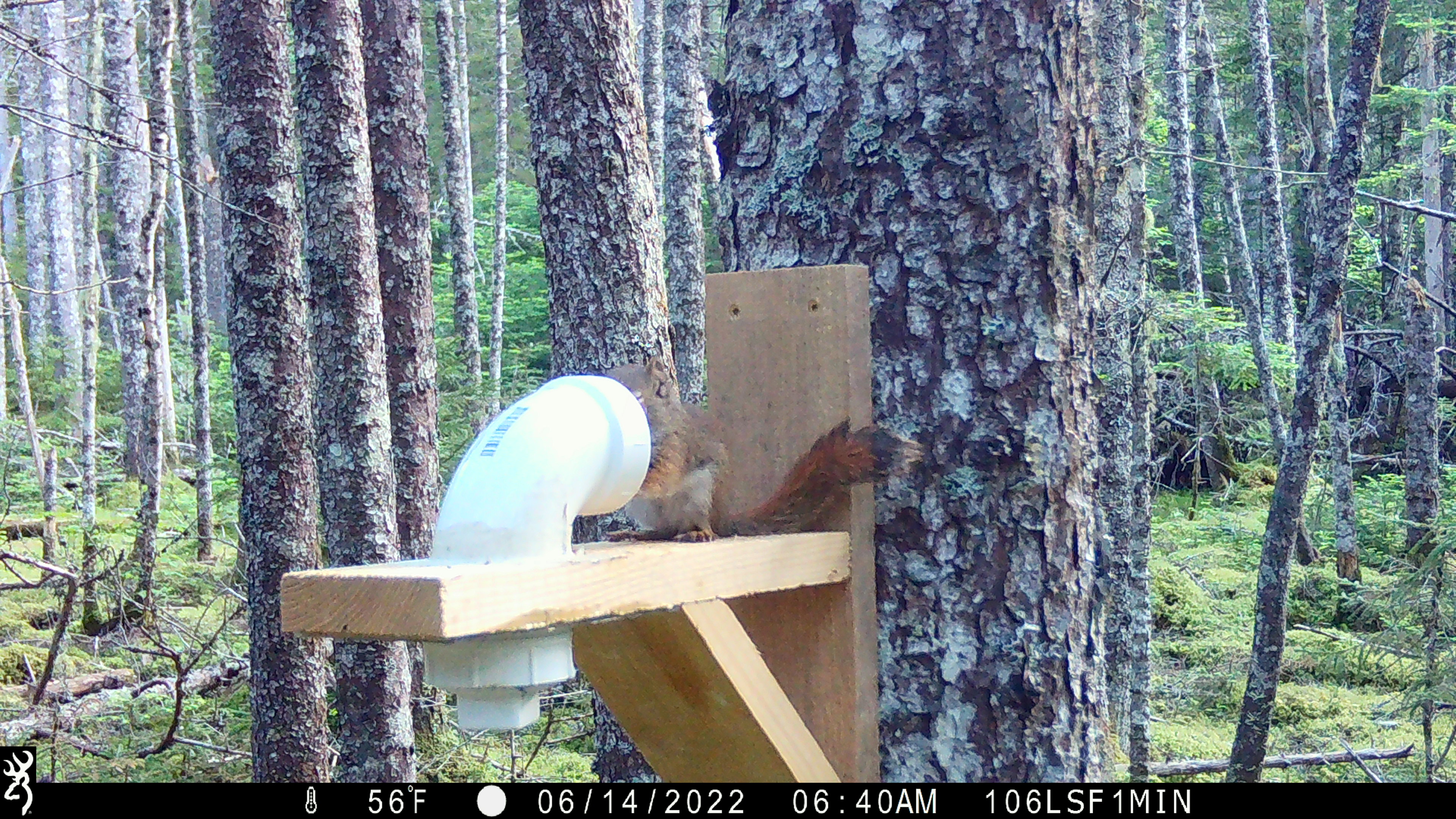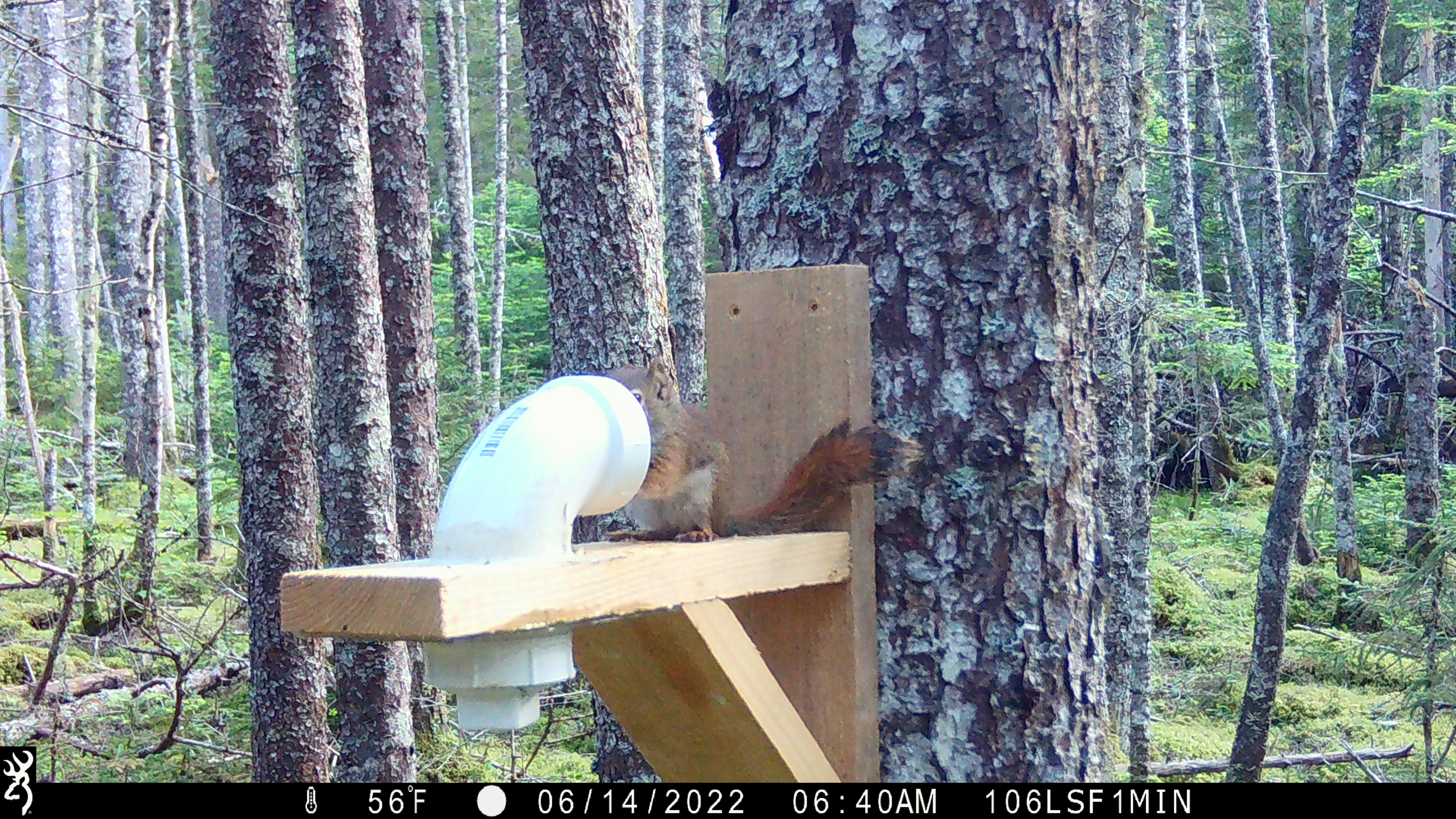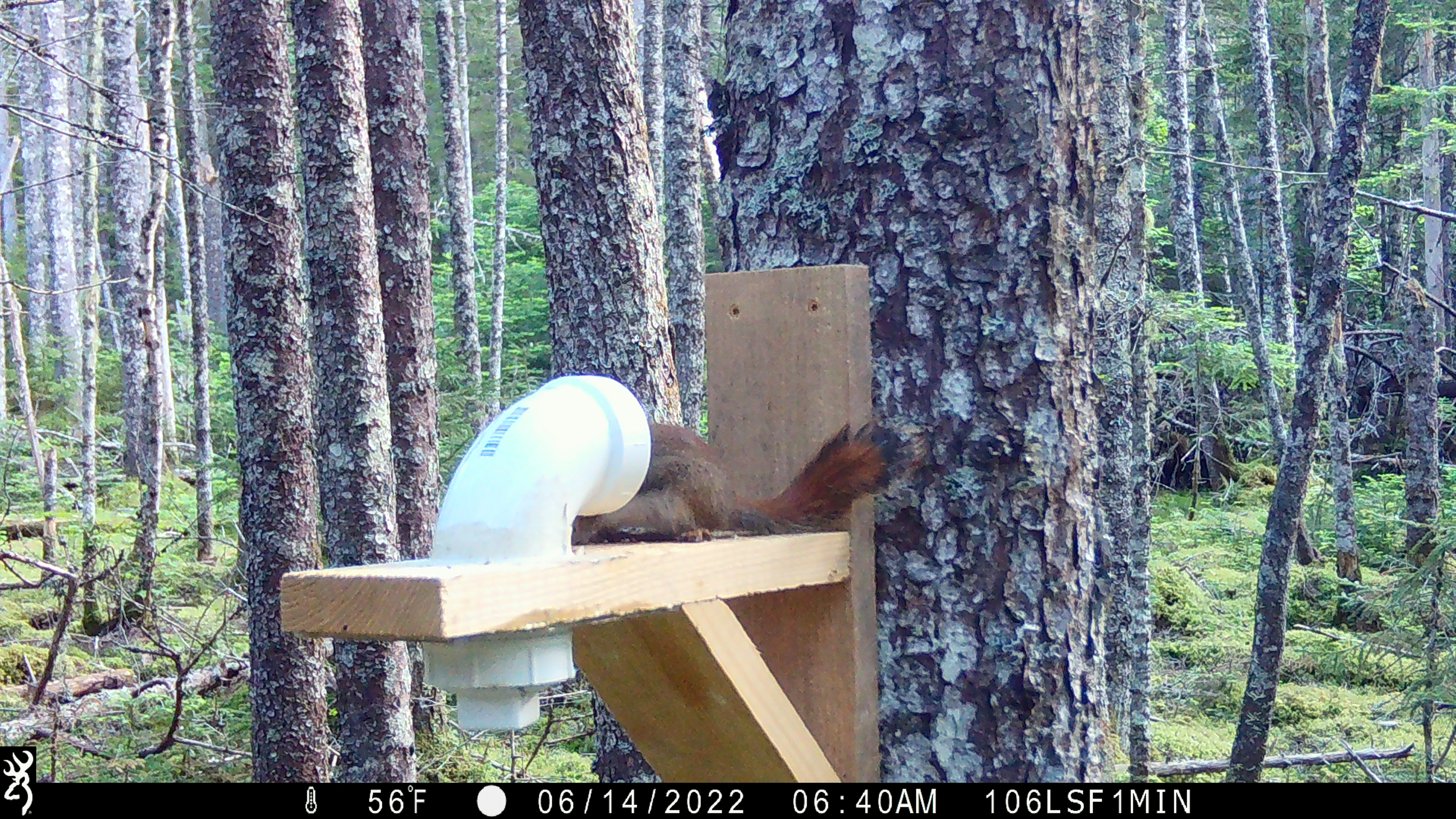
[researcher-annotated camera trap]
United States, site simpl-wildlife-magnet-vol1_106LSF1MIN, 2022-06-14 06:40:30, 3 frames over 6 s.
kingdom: Animalia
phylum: Chordata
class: Mammalia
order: Rodentia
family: Sciuridae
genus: Tamiasciurus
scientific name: Tamiasciurus hudsonicus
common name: red squirrel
Red squirrel (Tamiasciurus hudsonicus).